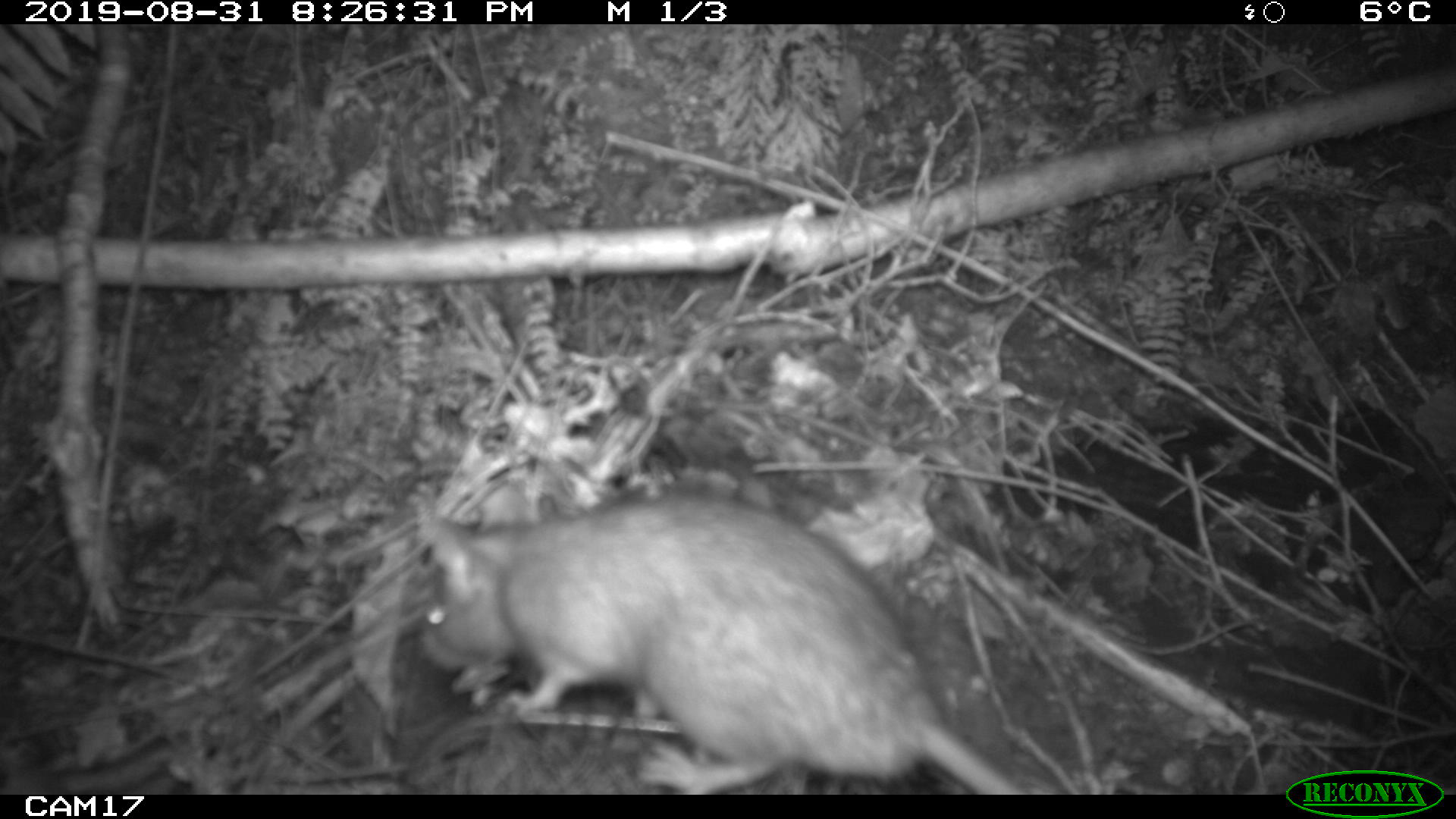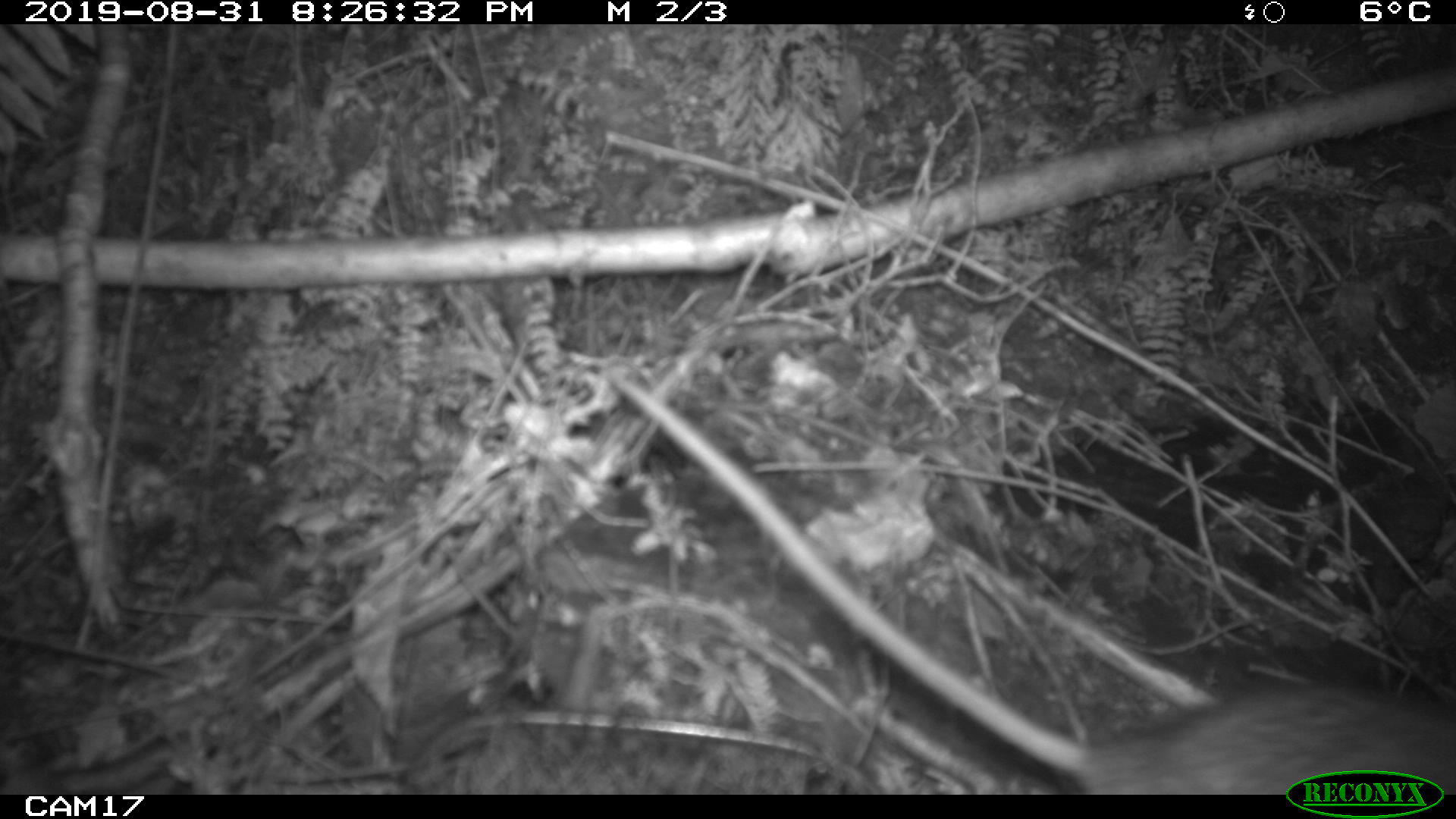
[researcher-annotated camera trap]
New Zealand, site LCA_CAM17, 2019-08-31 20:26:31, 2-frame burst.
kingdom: Animalia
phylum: Chordata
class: Mammalia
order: Rodentia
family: Muridae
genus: Rattus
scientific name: Rattus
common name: rat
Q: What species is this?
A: Rat (Rattus).